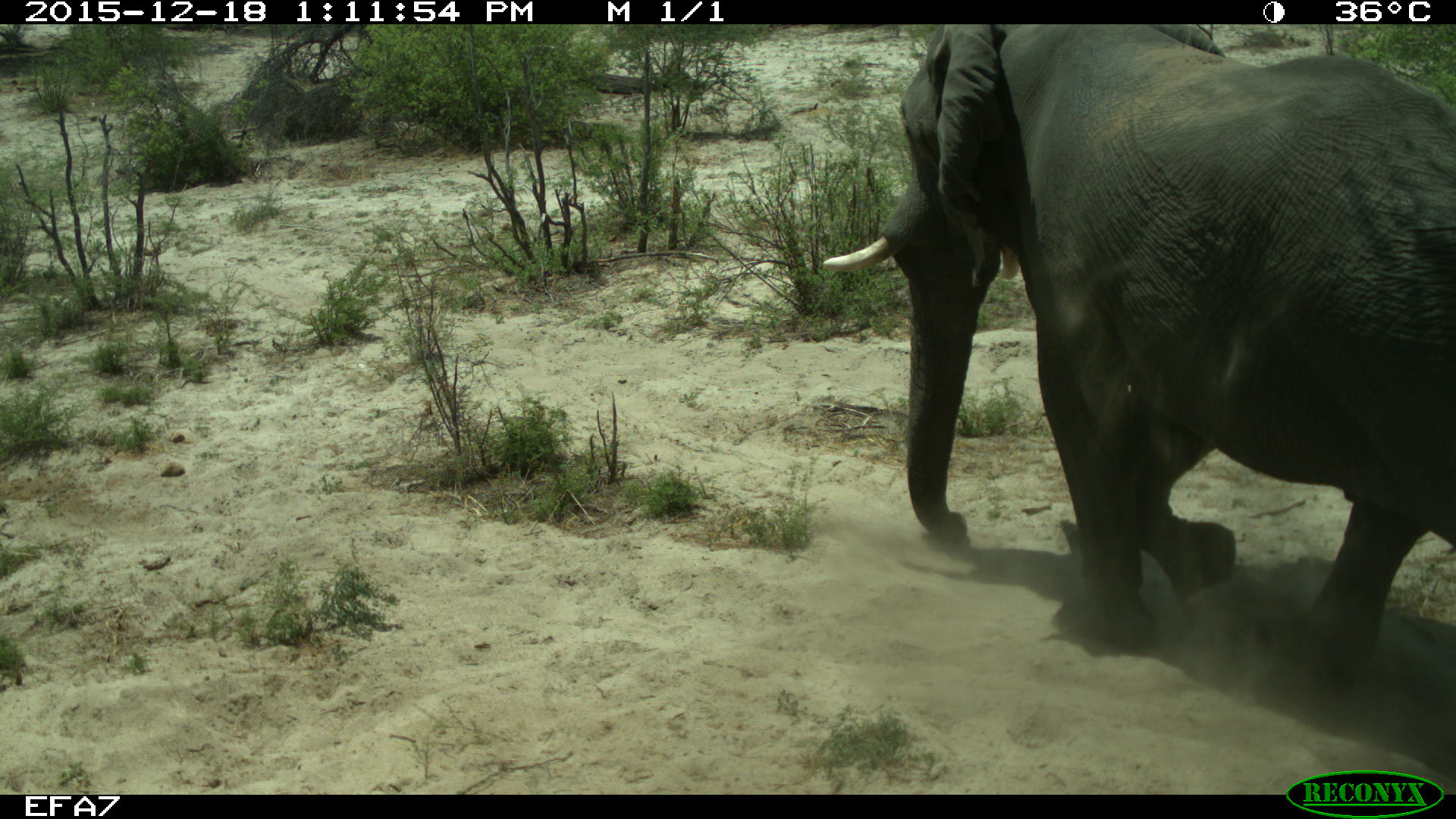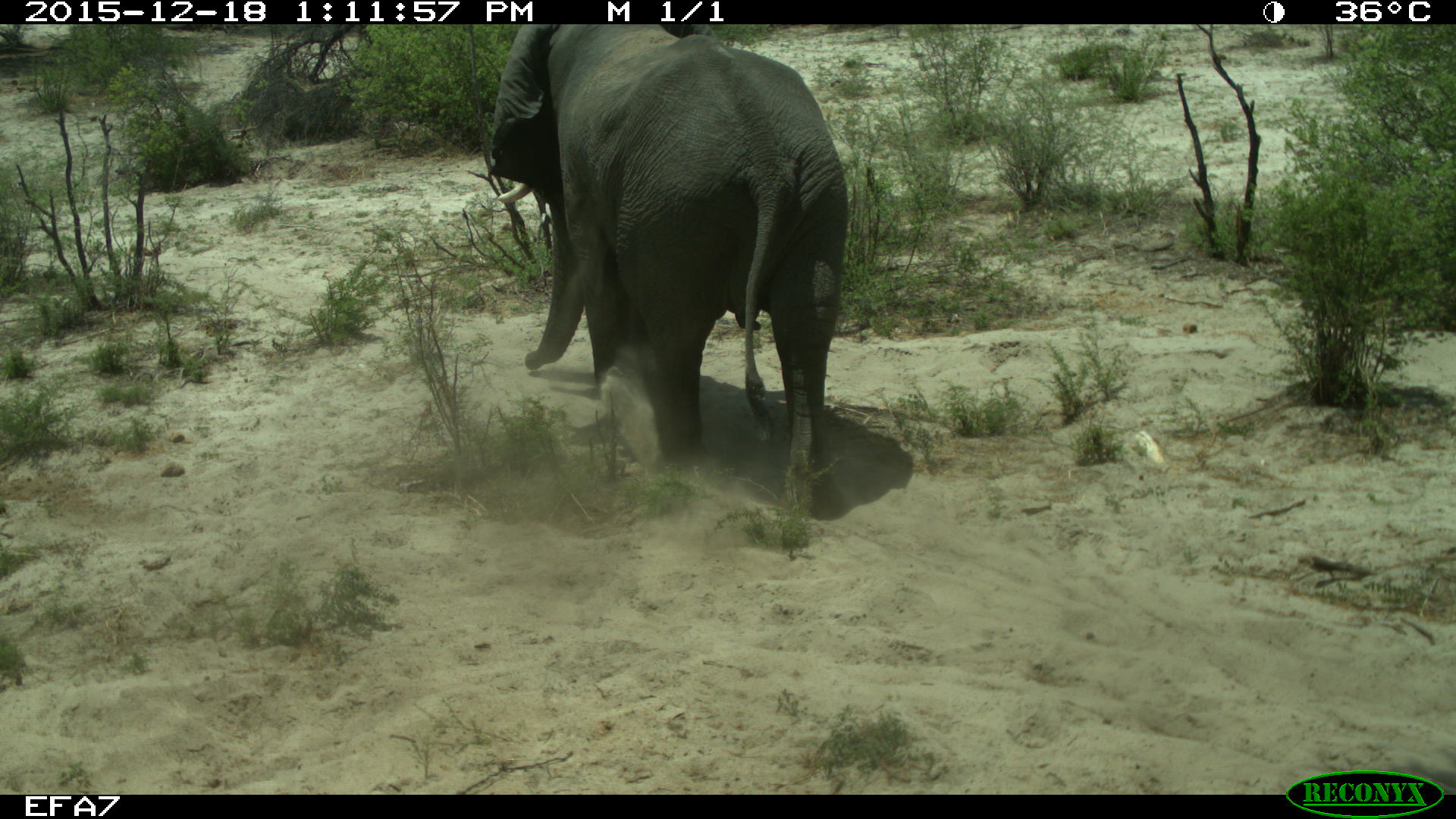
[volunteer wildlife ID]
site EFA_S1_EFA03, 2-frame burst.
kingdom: Animalia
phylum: Chordata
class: Mammalia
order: Proboscidea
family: Elephantidae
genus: Loxodonta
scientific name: Loxodonta africana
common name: african bush elephant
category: elephant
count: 1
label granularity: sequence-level